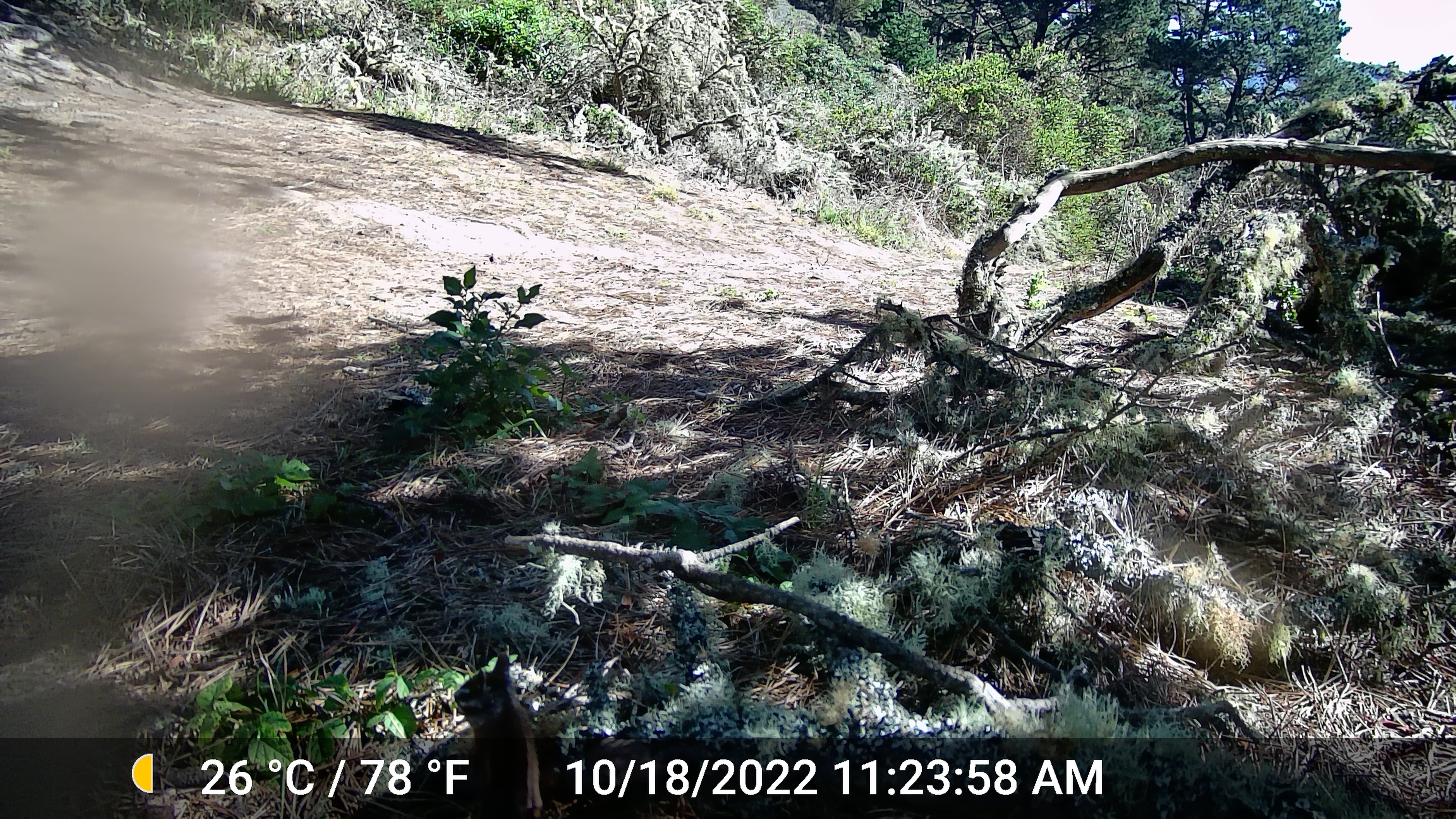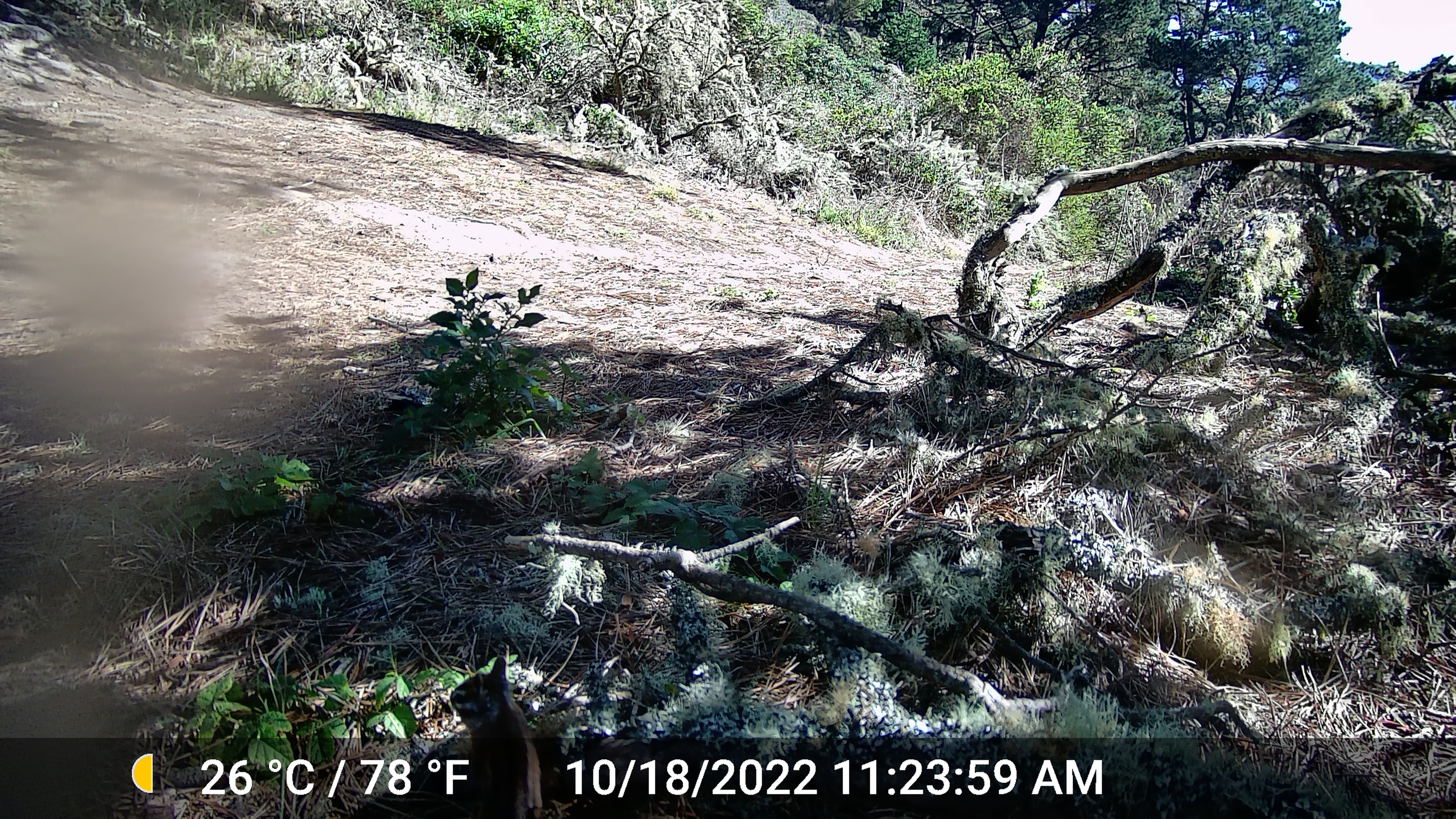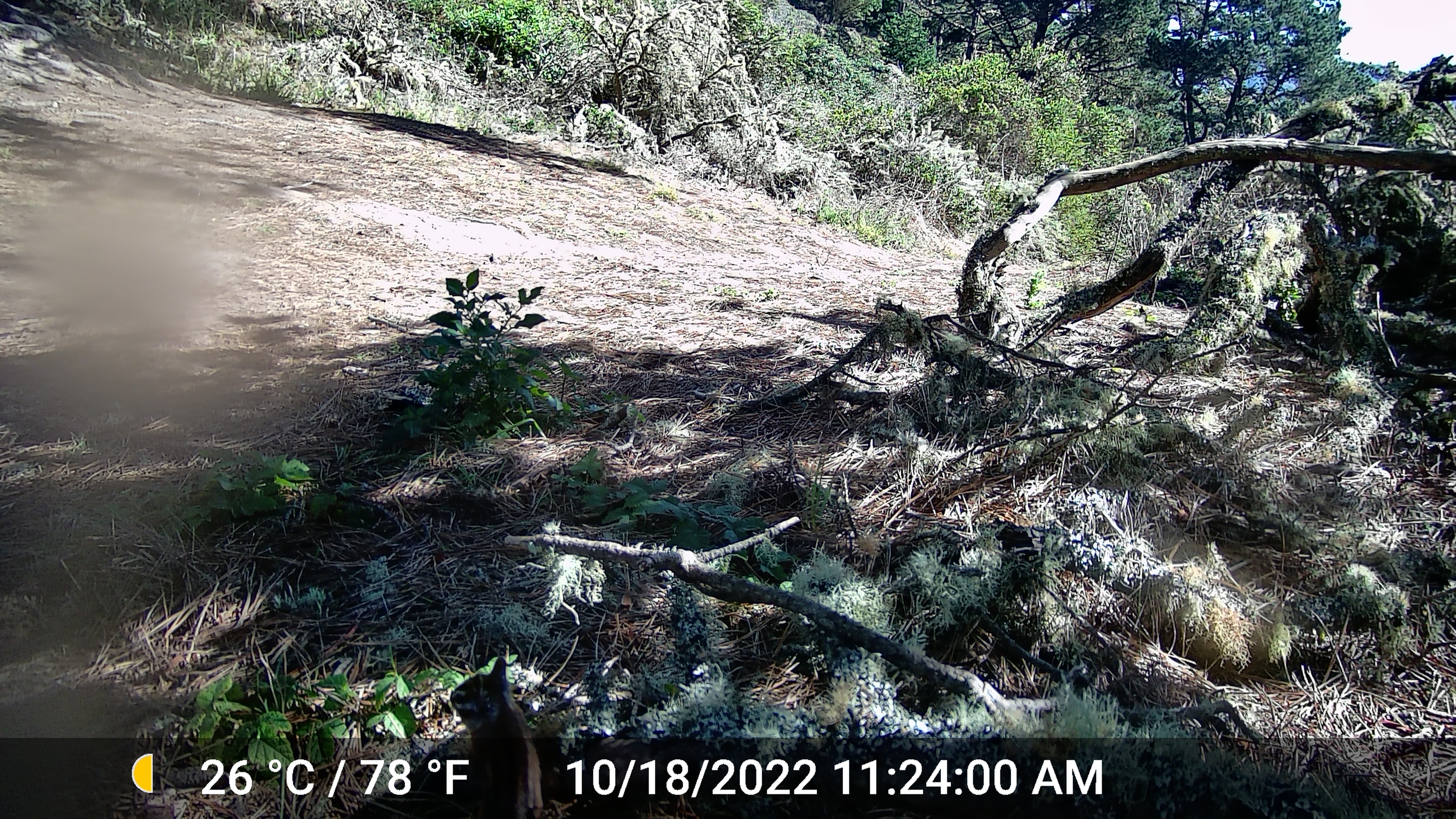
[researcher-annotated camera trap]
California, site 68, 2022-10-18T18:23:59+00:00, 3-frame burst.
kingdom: Animalia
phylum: Chordata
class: Mammalia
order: Rodentia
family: Sciuridae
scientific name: Sciuridae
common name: squirrel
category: unknown squirrel